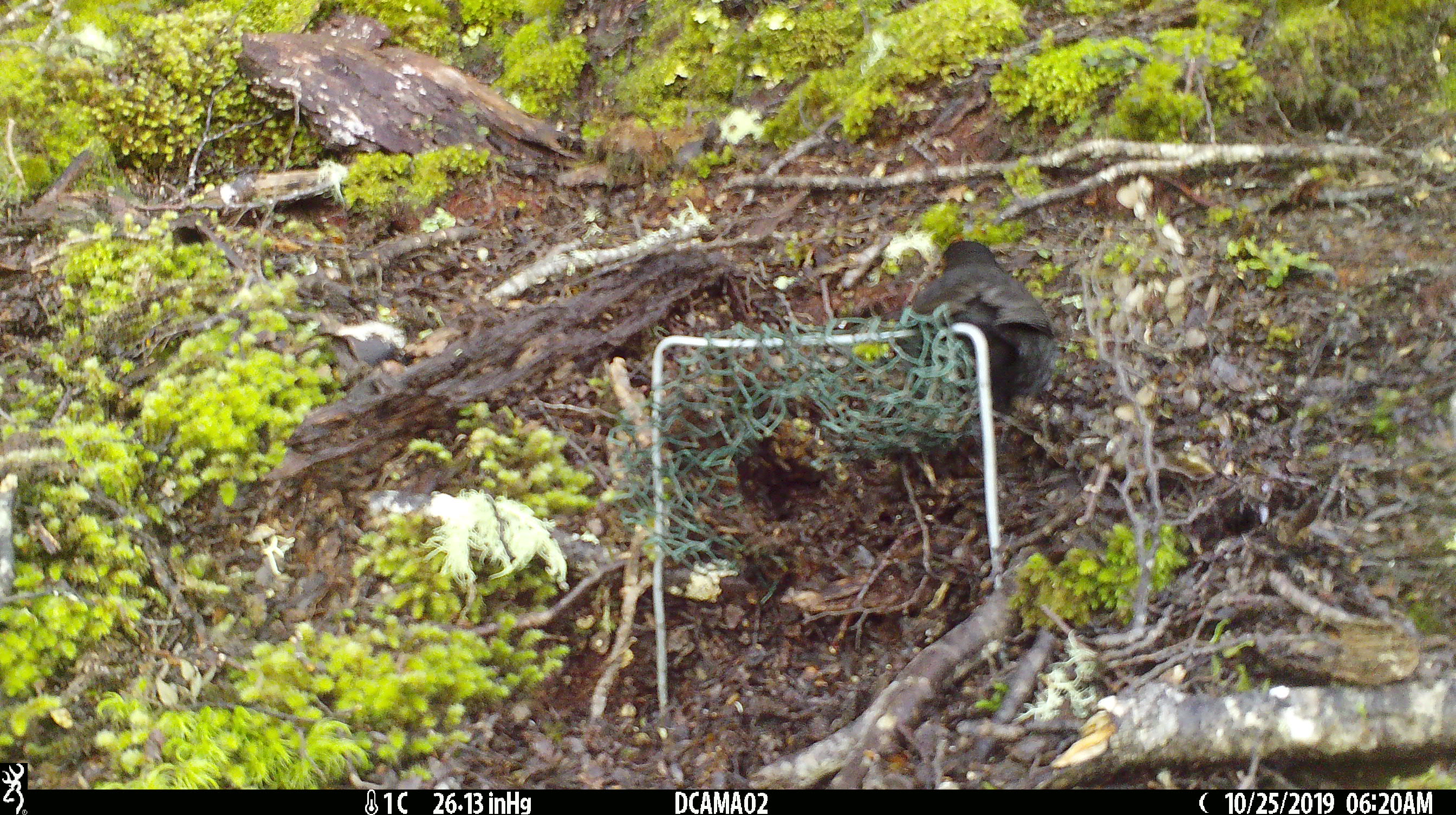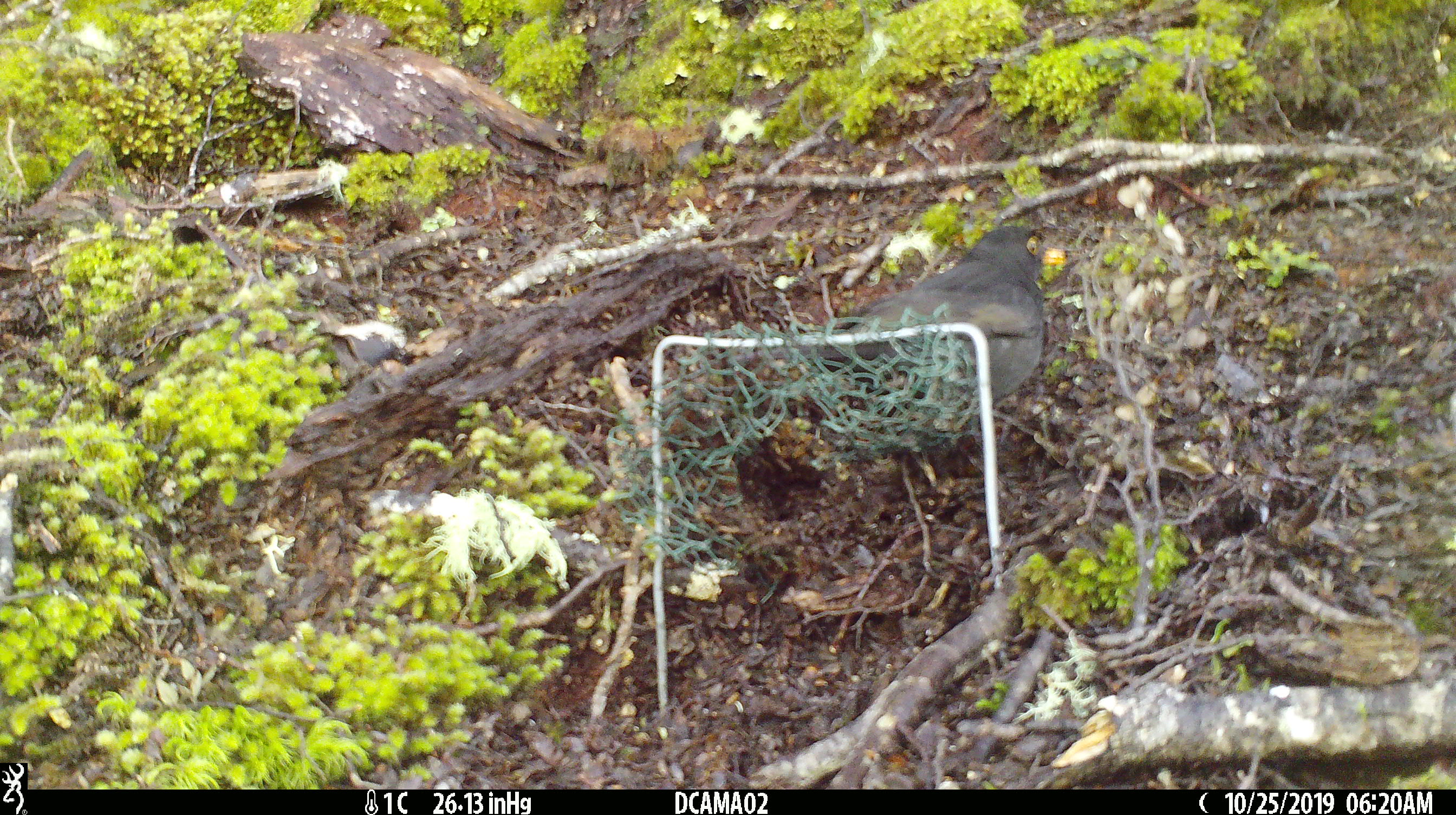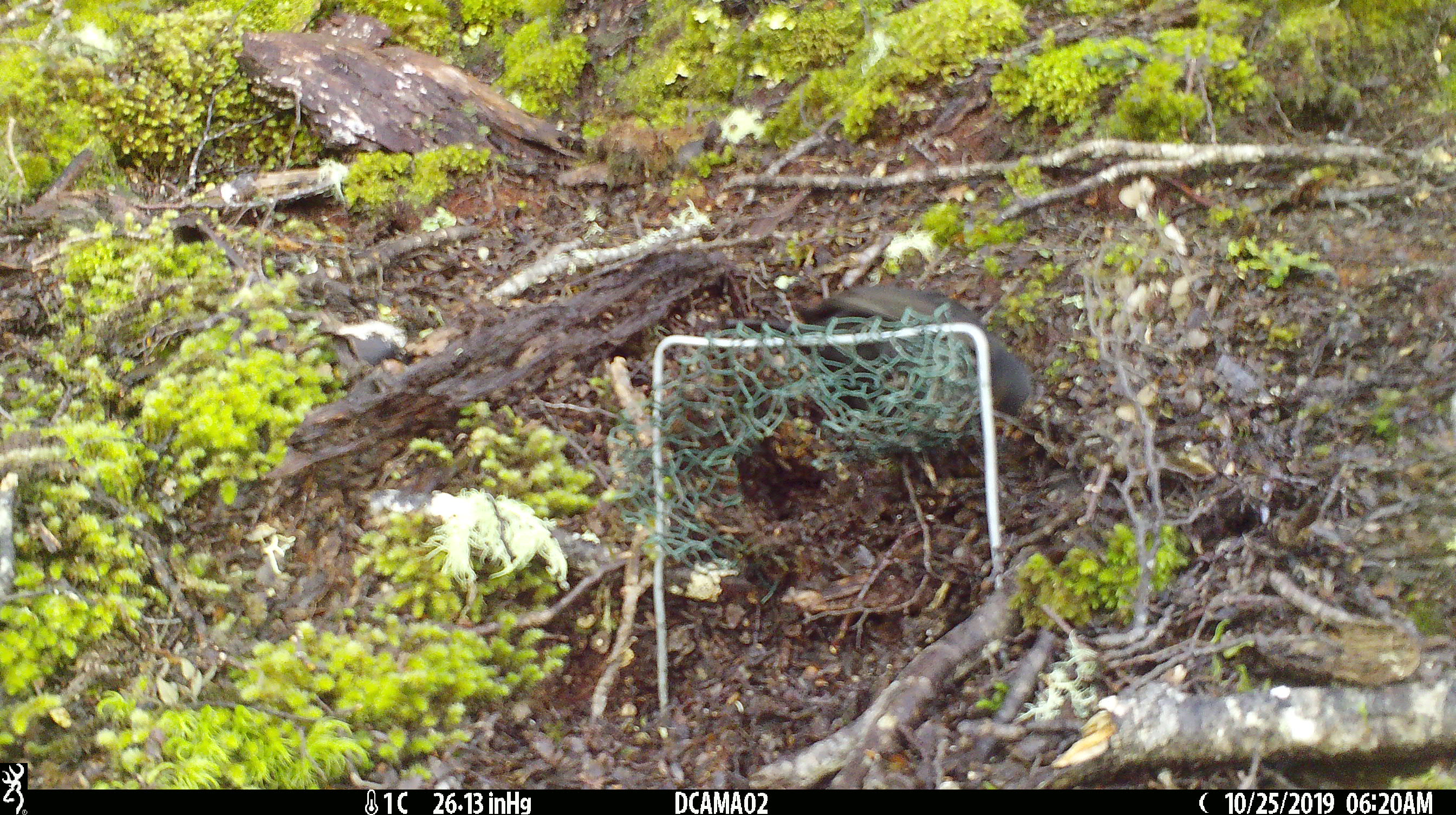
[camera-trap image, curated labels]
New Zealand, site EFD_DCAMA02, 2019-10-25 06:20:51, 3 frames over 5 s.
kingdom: Animalia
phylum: Chordata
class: Aves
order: Passeriformes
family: Turdidae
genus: Turdus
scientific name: Turdus merula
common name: eurasian blackbird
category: blackbird